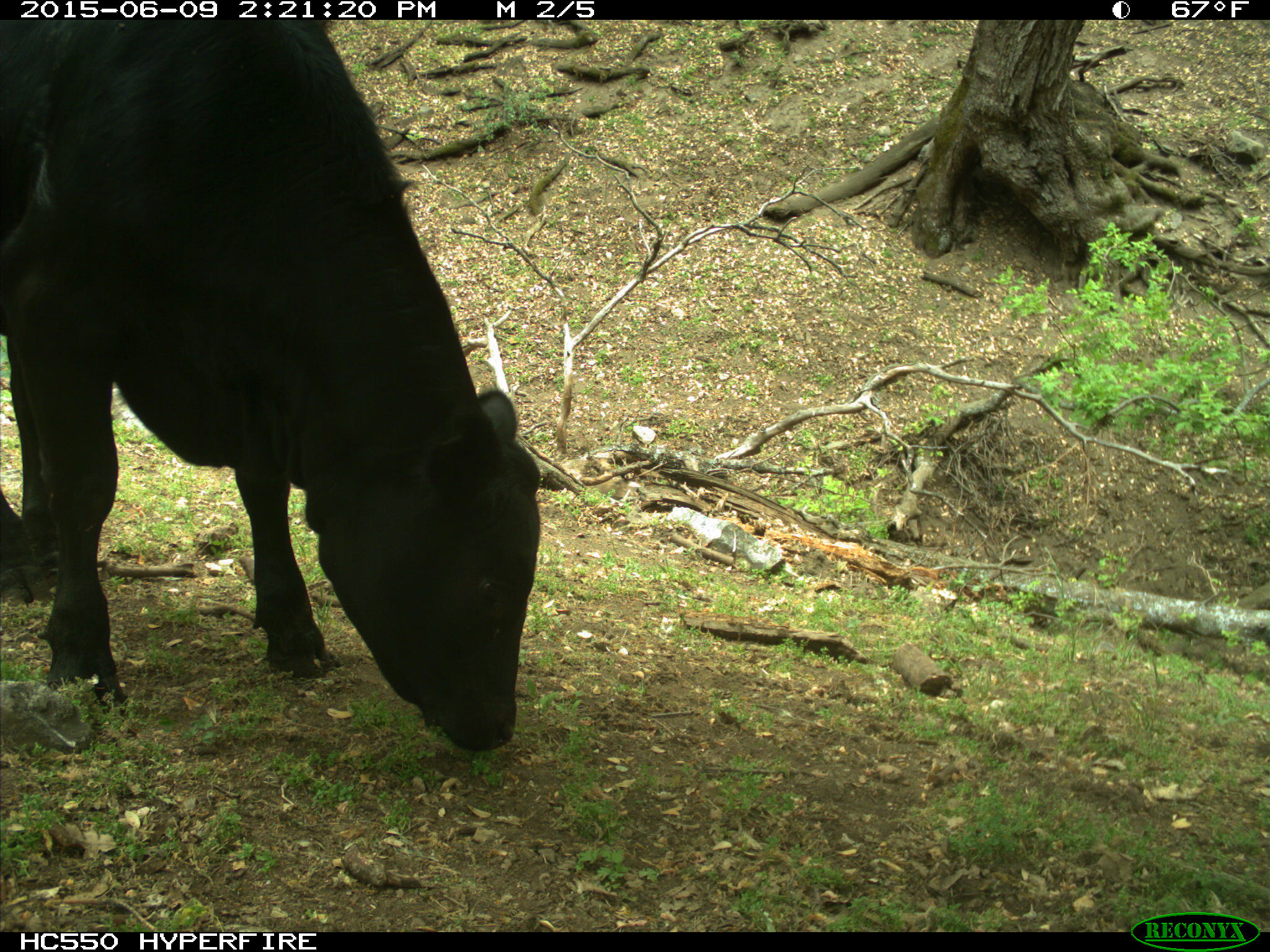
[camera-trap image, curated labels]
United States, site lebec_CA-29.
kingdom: Animalia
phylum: Chordata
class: Mammalia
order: Artiodactyla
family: Bovidae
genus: Bos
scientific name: Bos taurus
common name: domestic cow